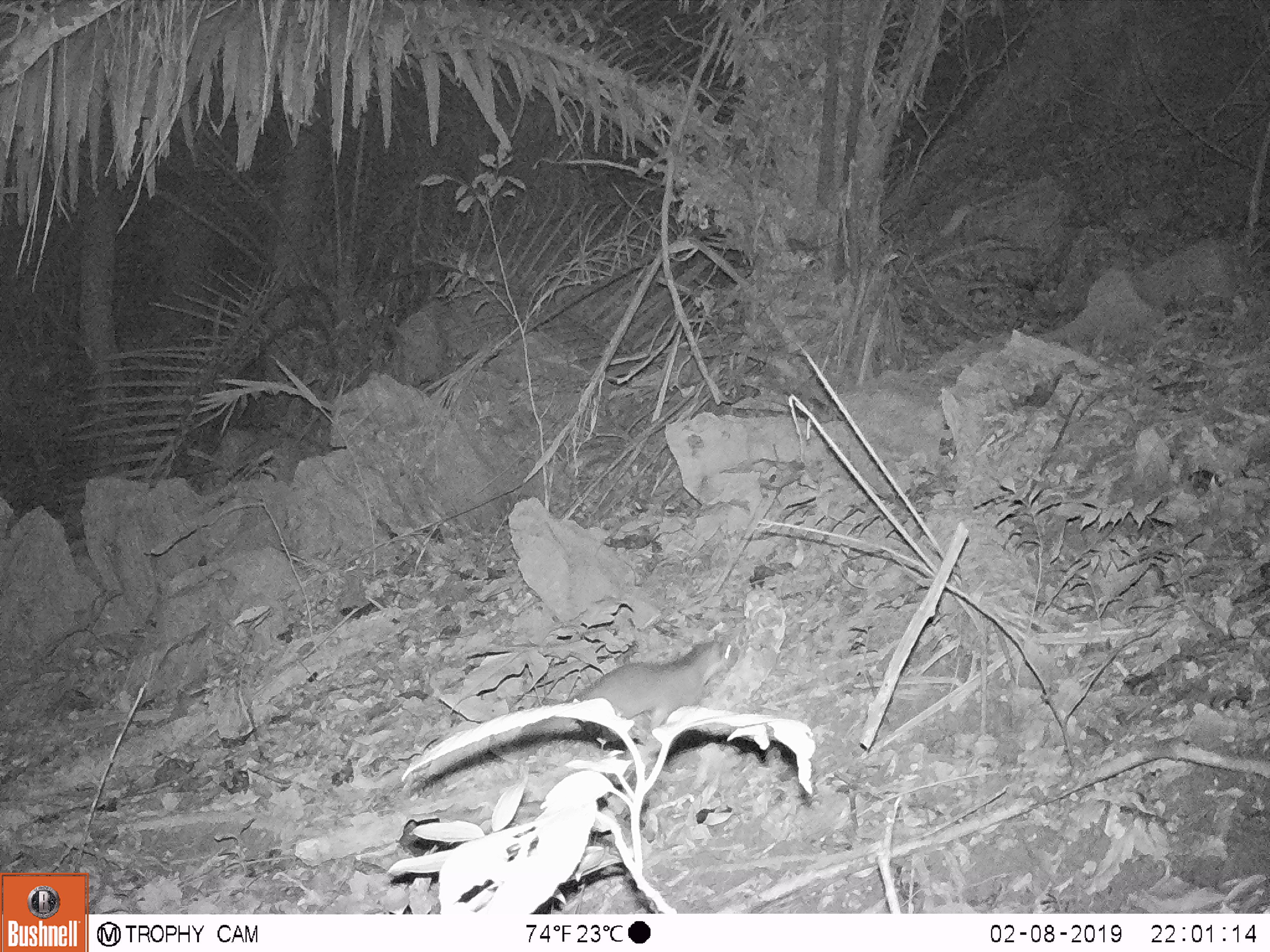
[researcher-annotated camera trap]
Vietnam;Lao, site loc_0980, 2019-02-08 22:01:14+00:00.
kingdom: Animalia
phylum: Chordata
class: Mammalia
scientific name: Mammalia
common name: mammal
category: unidentified small mammal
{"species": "unidentified small mammal (mammal) (Mammalia)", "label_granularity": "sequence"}